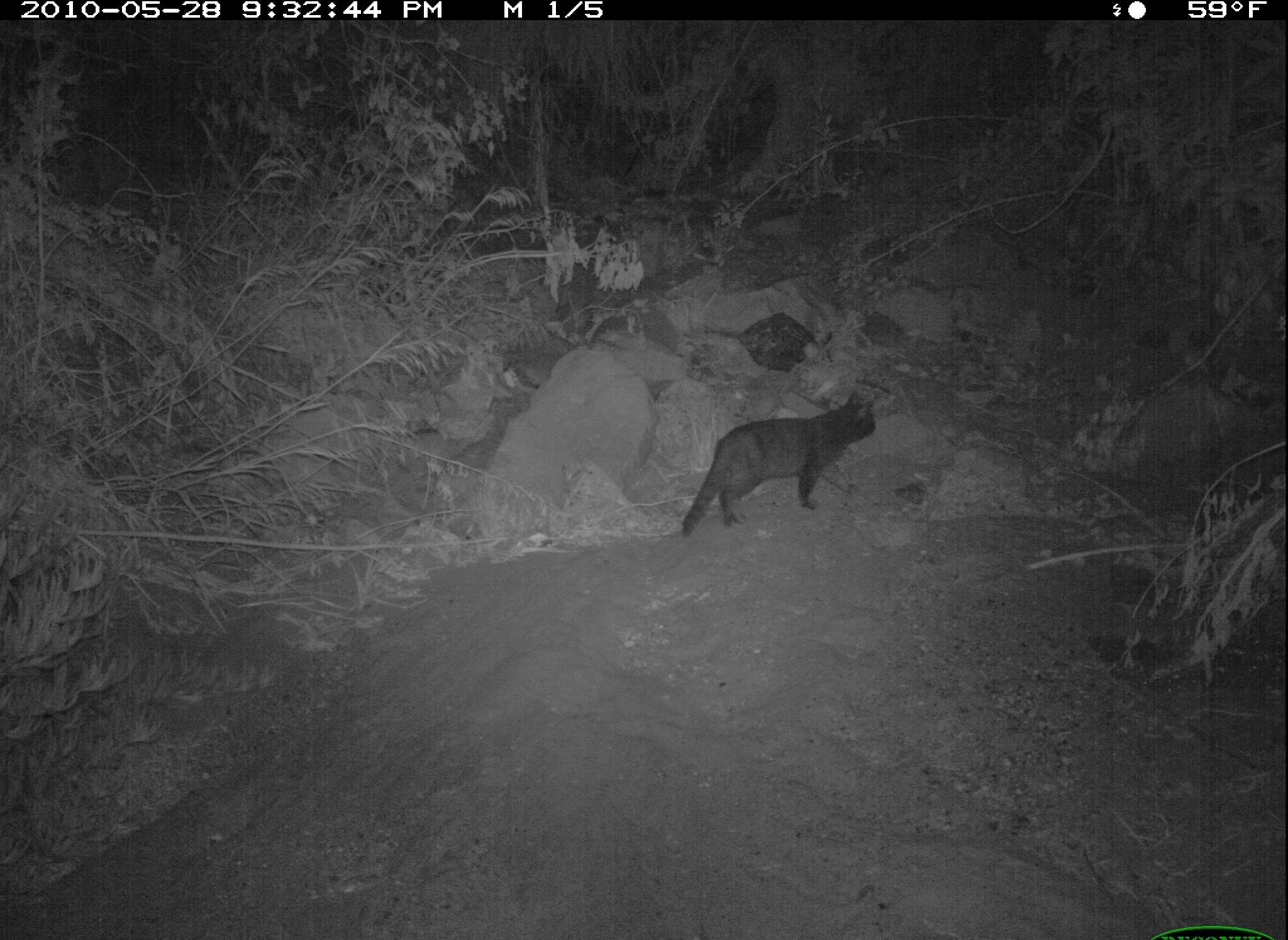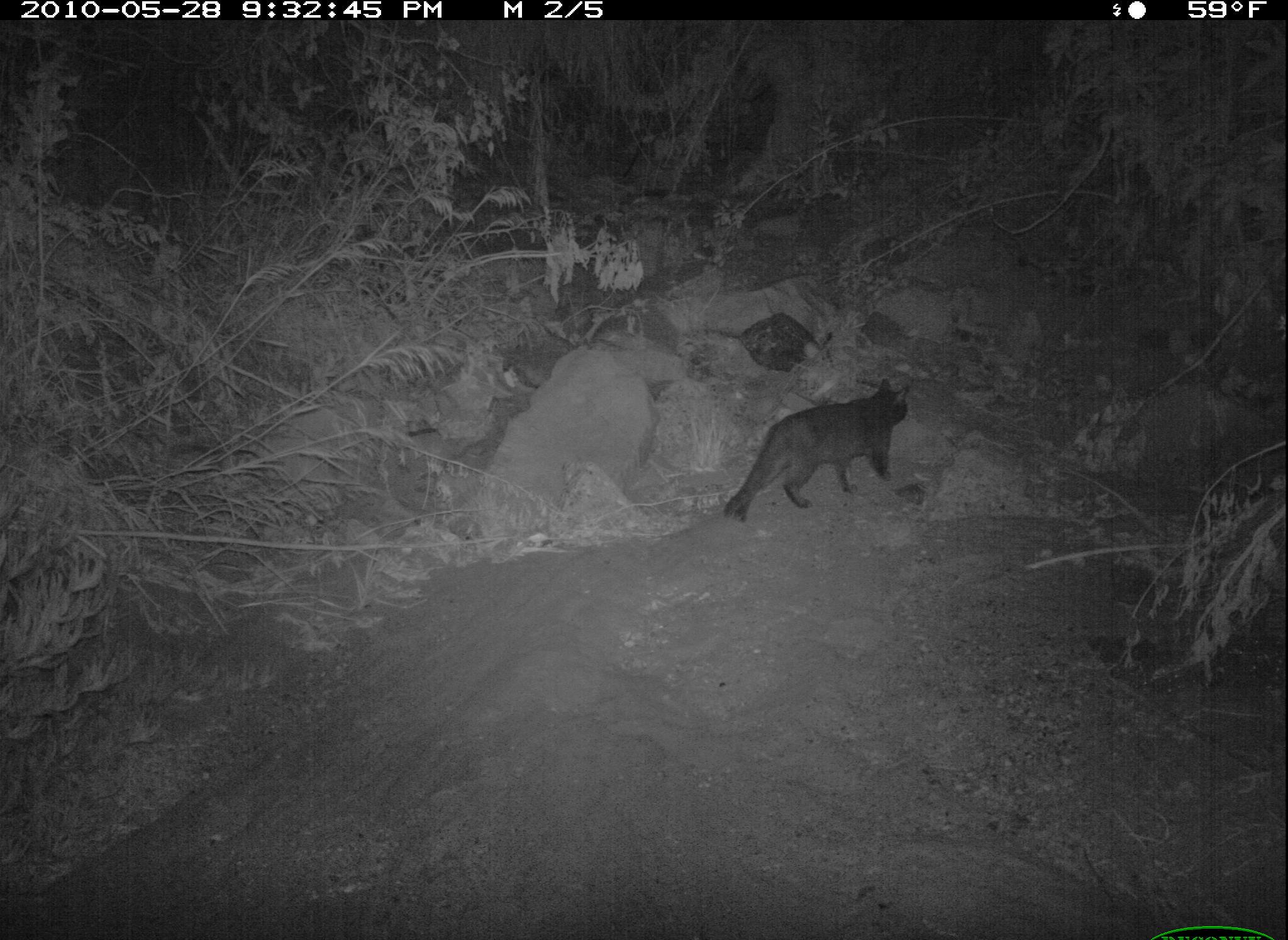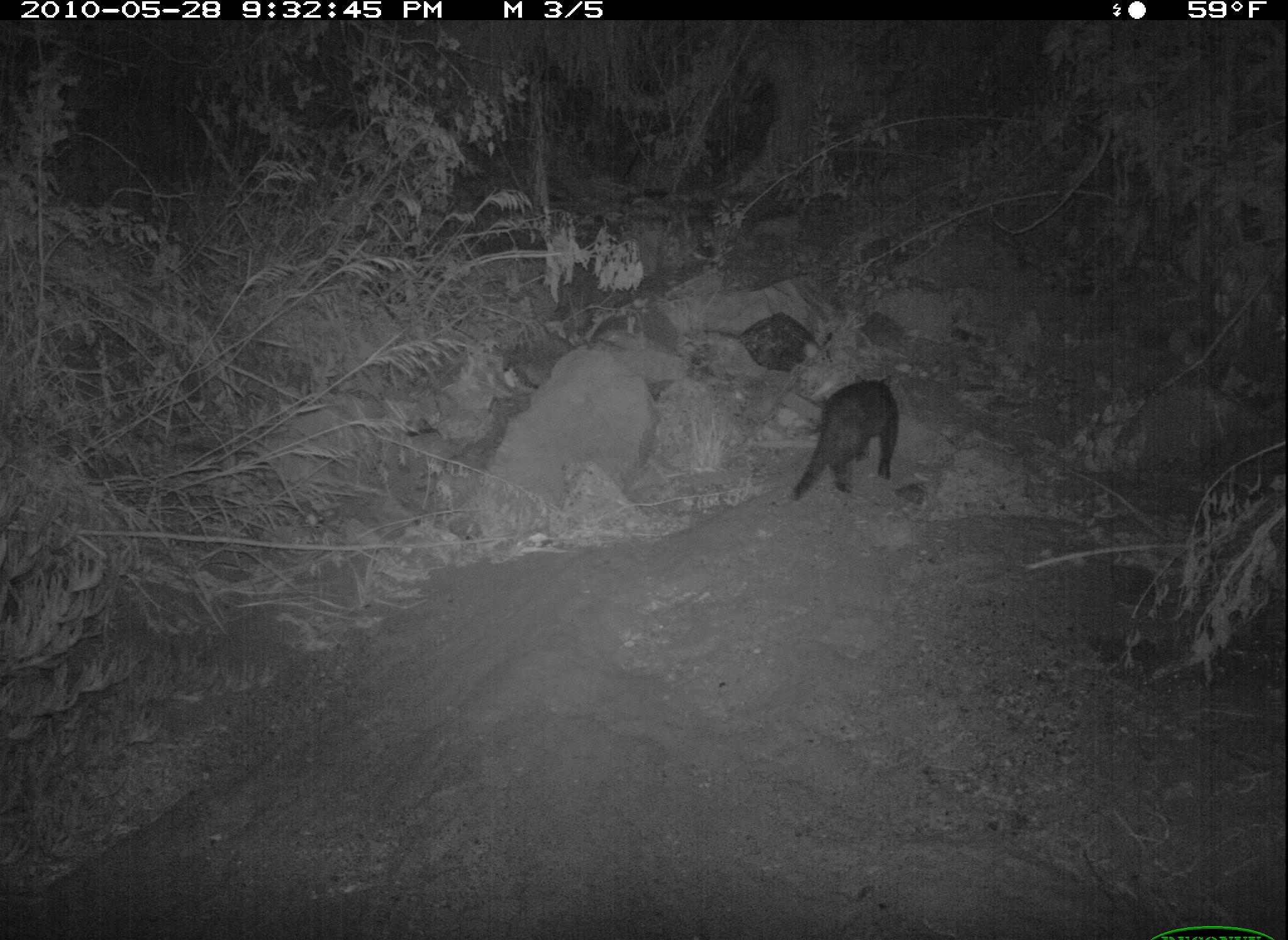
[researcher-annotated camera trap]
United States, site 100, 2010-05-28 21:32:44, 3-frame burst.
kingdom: Animalia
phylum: Chordata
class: Mammalia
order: Carnivora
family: Felidae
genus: Felis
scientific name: Felis catus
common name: cat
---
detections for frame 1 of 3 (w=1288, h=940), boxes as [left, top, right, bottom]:
cat: [675, 385, 887, 543]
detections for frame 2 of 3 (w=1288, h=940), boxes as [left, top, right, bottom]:
cat: [707, 364, 935, 533]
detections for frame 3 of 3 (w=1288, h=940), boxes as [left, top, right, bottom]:
cat: [787, 369, 911, 506]